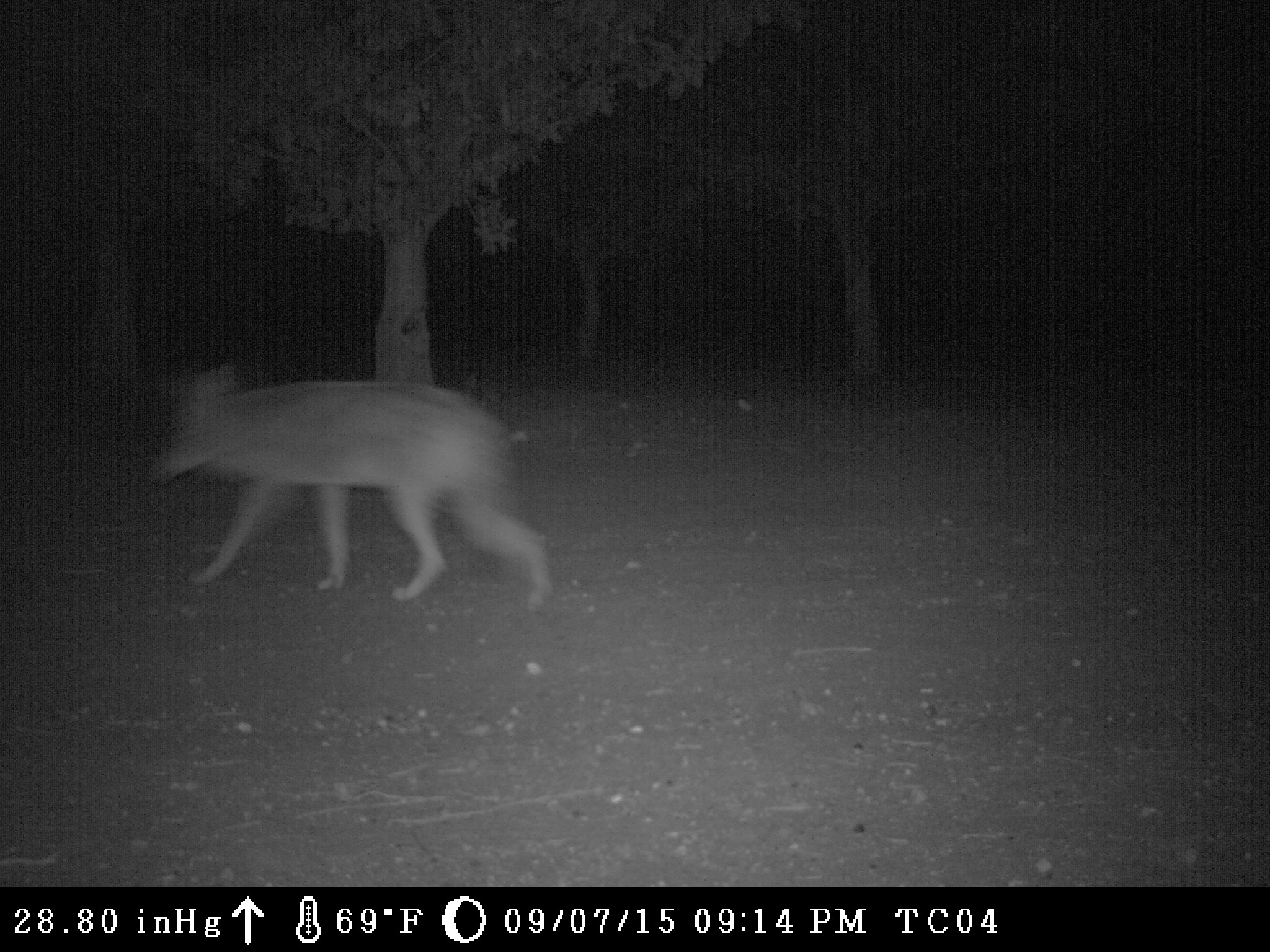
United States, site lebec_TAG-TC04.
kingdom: Animalia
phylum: Chordata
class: Mammalia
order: Carnivora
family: Canidae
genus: Canis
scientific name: Canis latrans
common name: coyote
Canis latrans (coyote).